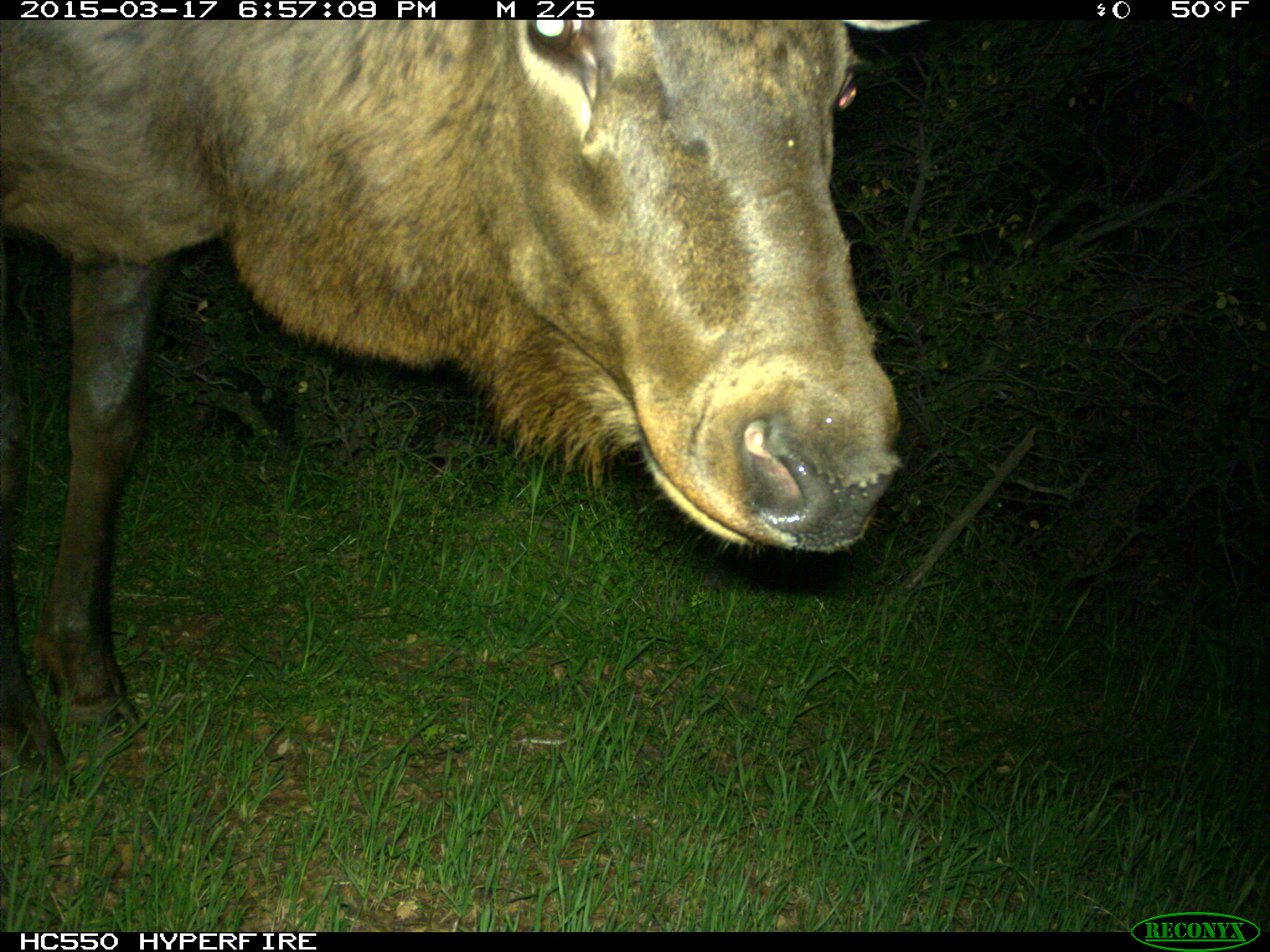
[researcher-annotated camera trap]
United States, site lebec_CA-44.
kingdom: Animalia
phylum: Chordata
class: Mammalia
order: Artiodactyla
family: Cervidae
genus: Cervus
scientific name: Cervus canadensis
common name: elk